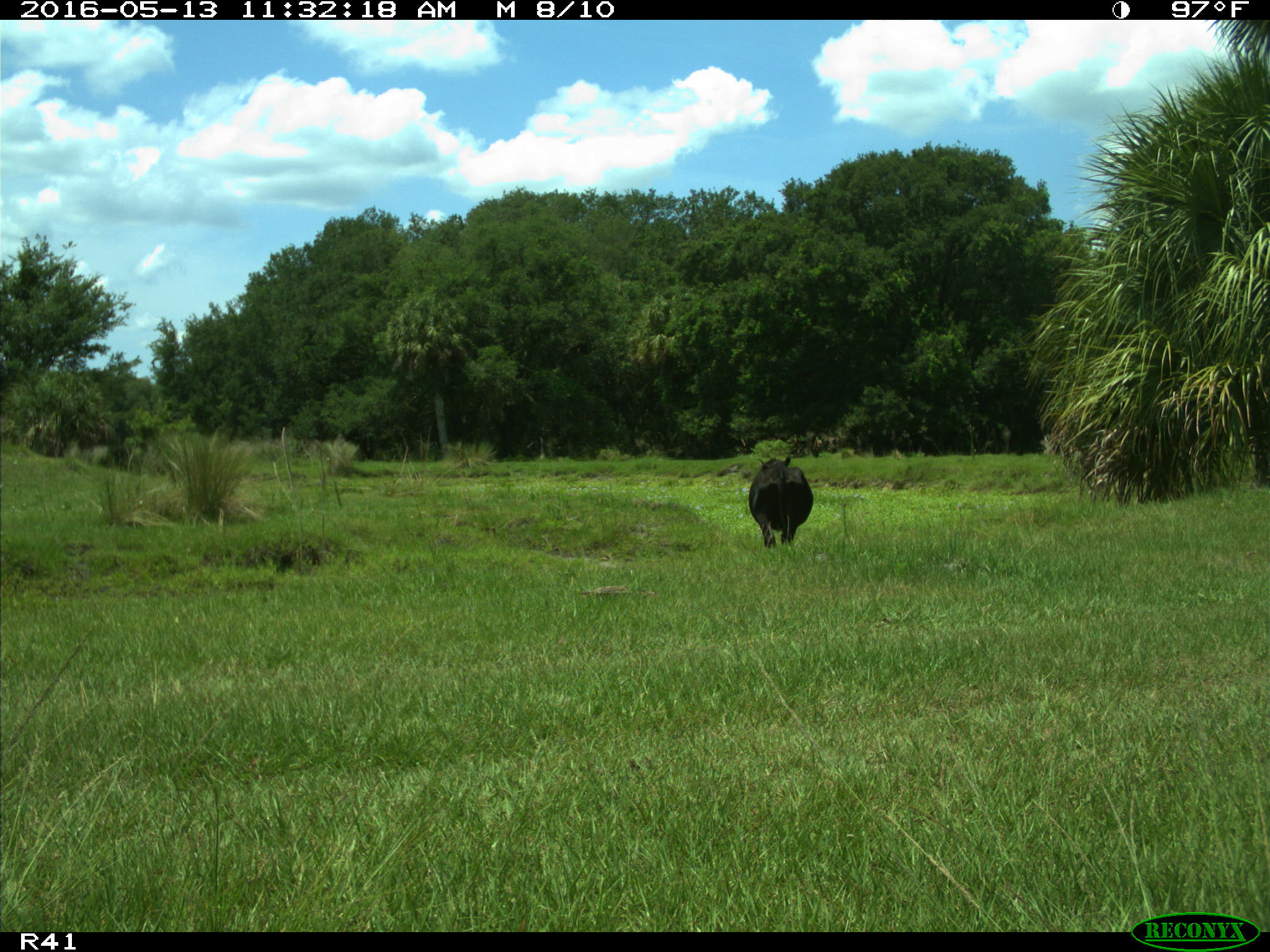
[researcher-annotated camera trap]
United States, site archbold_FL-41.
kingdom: Animalia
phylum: Chordata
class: Mammalia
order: Artiodactyla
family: Bovidae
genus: Bos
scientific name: Bos taurus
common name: domestic cow